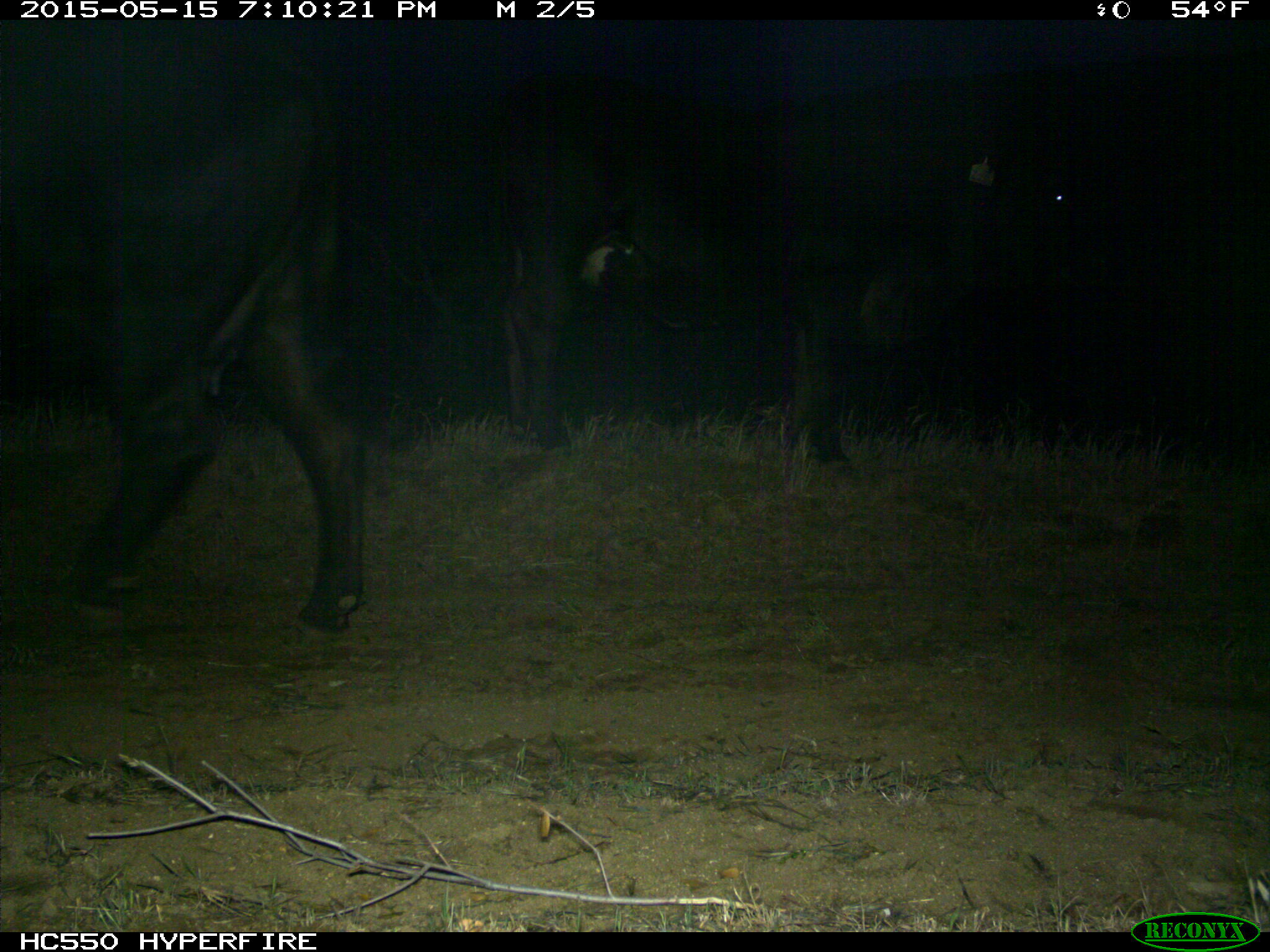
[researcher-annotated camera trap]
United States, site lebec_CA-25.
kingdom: Animalia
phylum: Chordata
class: Mammalia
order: Artiodactyla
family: Bovidae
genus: Bos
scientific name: Bos taurus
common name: domestic cow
Bos taurus (domestic cow).